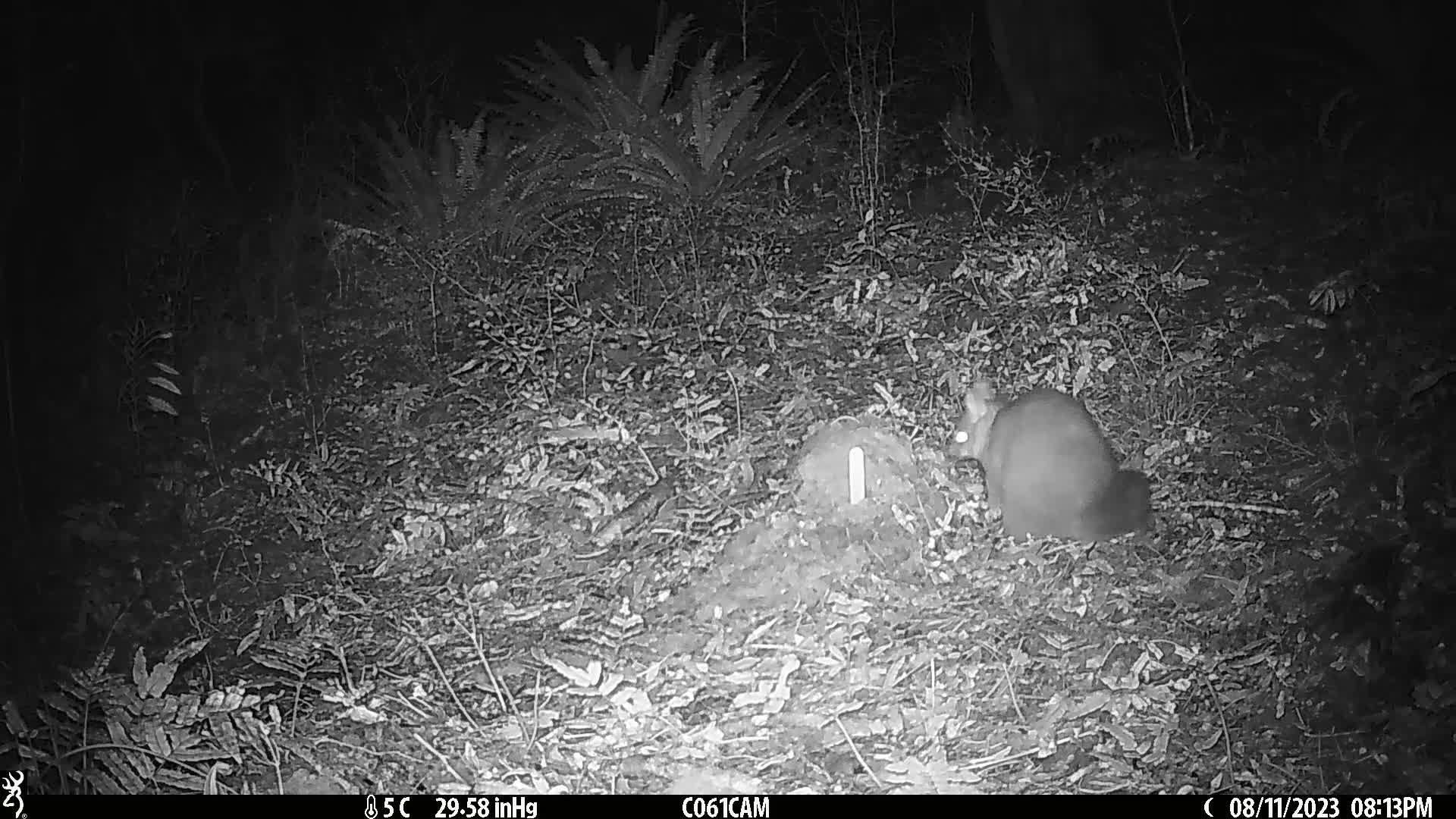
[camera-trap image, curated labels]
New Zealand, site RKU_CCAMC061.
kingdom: Animalia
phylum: Chordata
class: Mammalia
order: Diprotodontia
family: Phalangeridae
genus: Trichosurus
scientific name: Trichosurus vulpecula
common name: common brushtail possum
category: possum